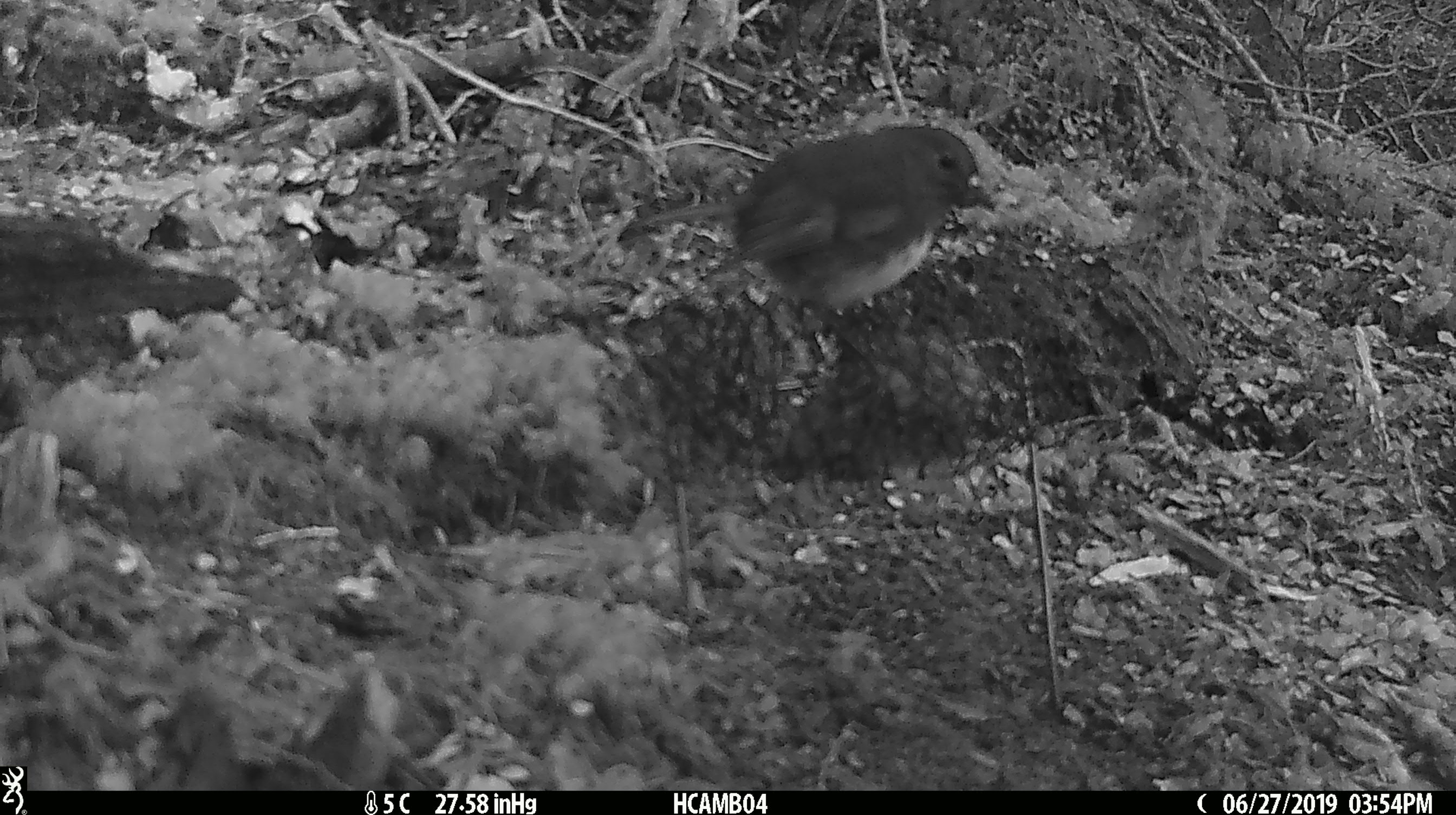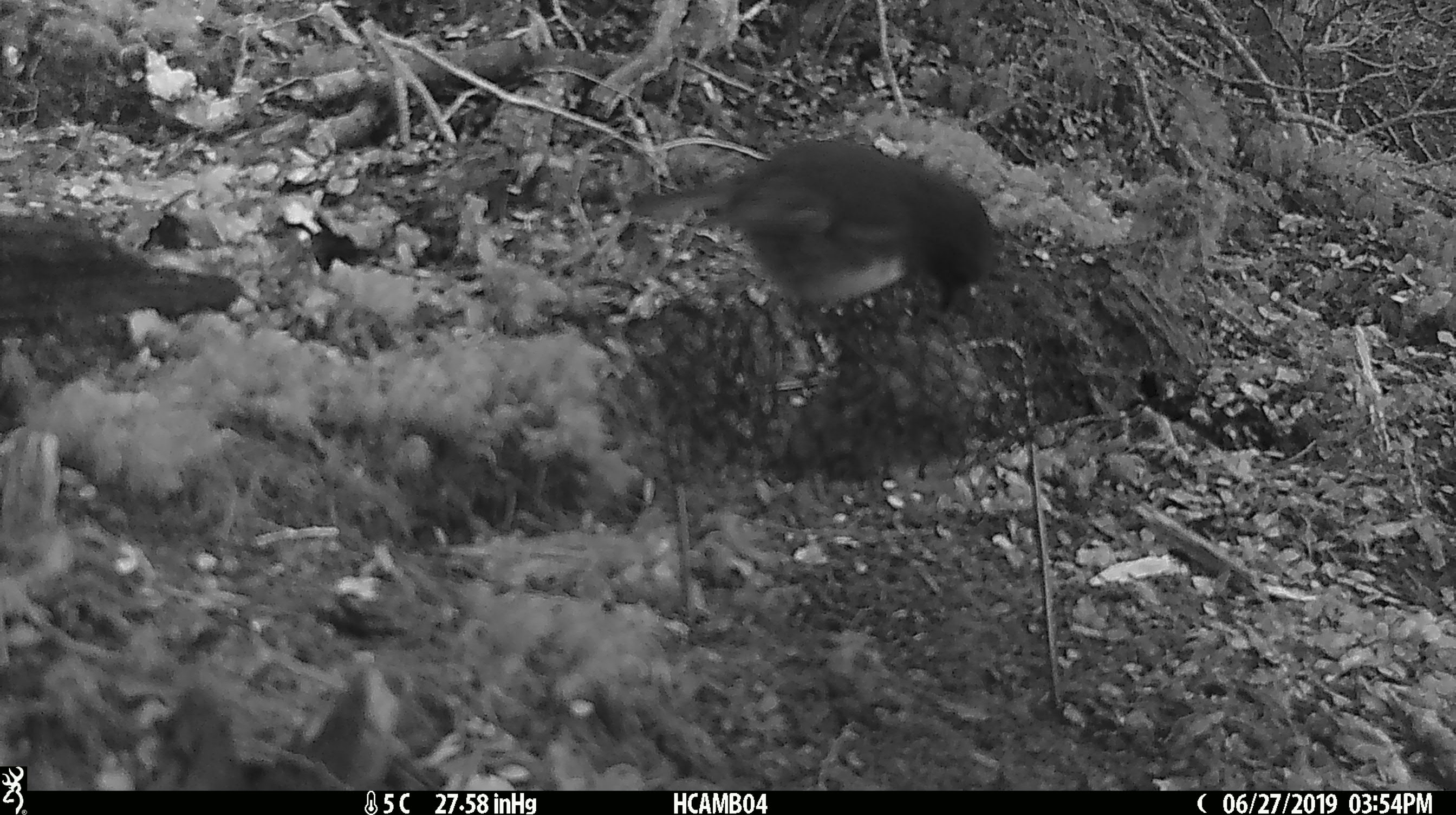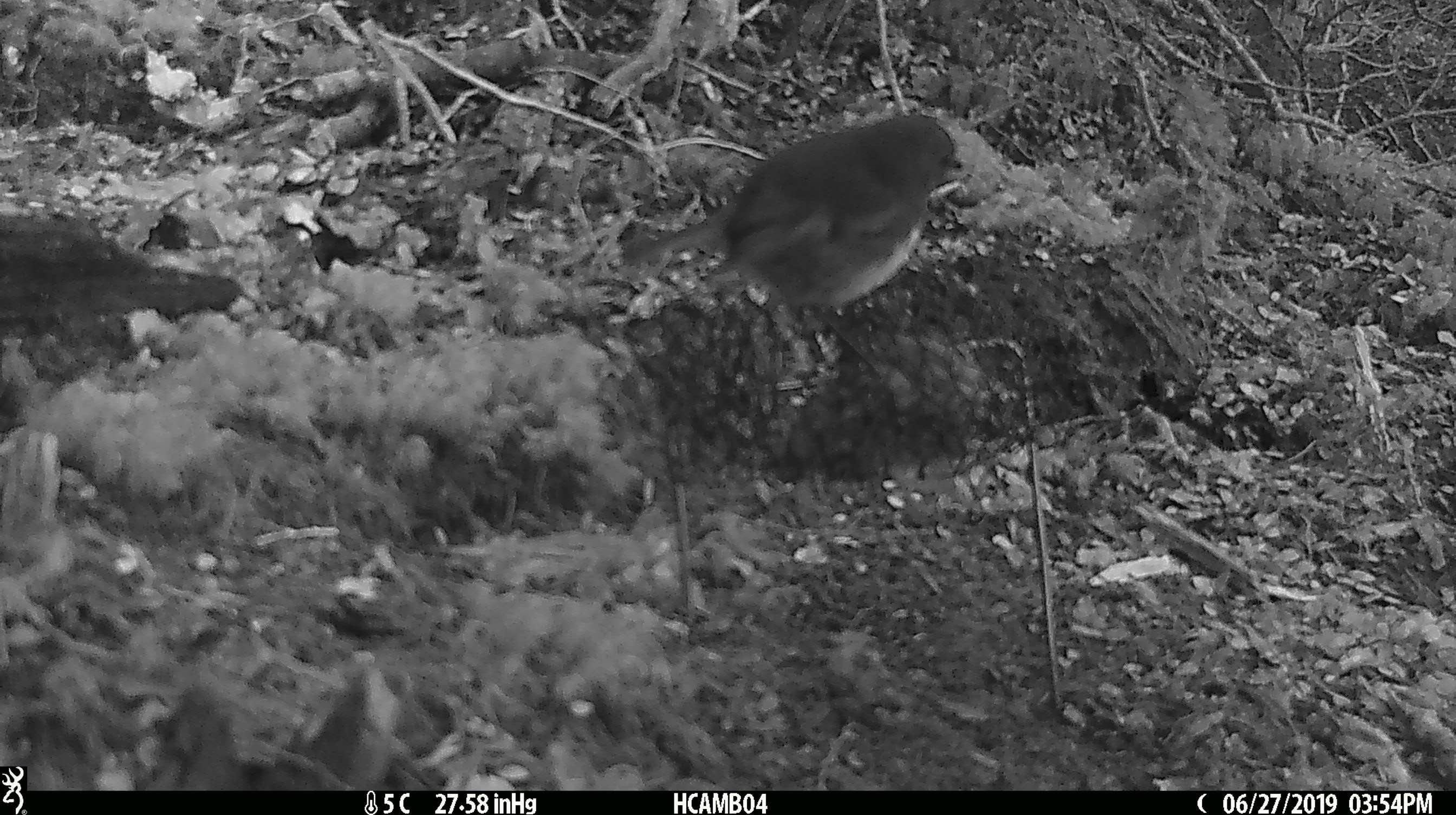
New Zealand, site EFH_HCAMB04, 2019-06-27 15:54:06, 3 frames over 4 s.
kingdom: Animalia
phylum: Chordata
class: Aves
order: Passeriformes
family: Petroicidae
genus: Petroica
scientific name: Petroica australis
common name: new zealand robin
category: robin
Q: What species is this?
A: Robin (new zealand robin) (Petroica australis).